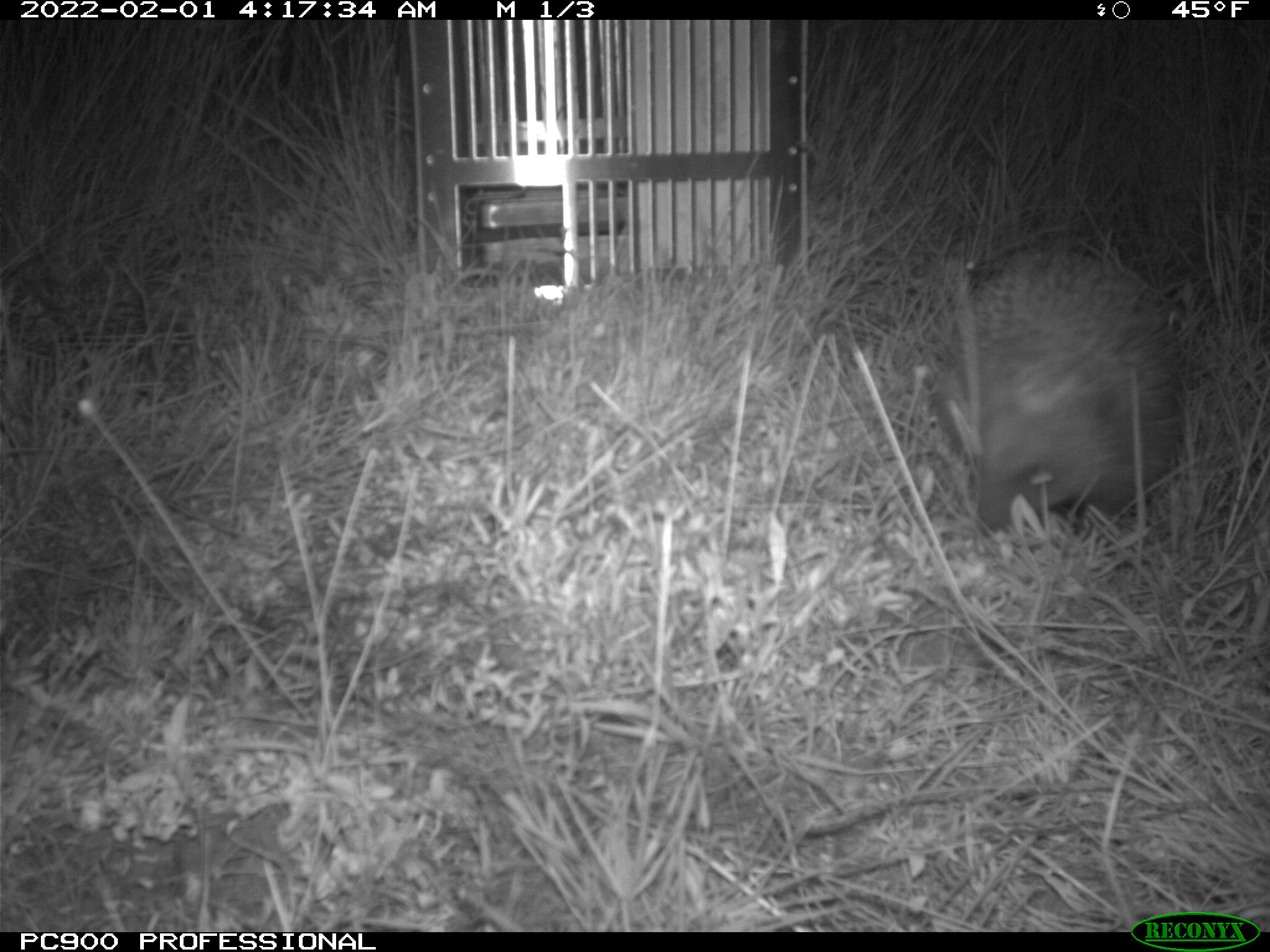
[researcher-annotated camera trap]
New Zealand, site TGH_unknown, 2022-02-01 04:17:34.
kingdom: Animalia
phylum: Chordata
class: Mammalia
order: Eulipotyphla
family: Erinaceidae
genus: Erinaceus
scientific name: Erinaceus europaeus europaeus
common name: european hedgehog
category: hedgehog